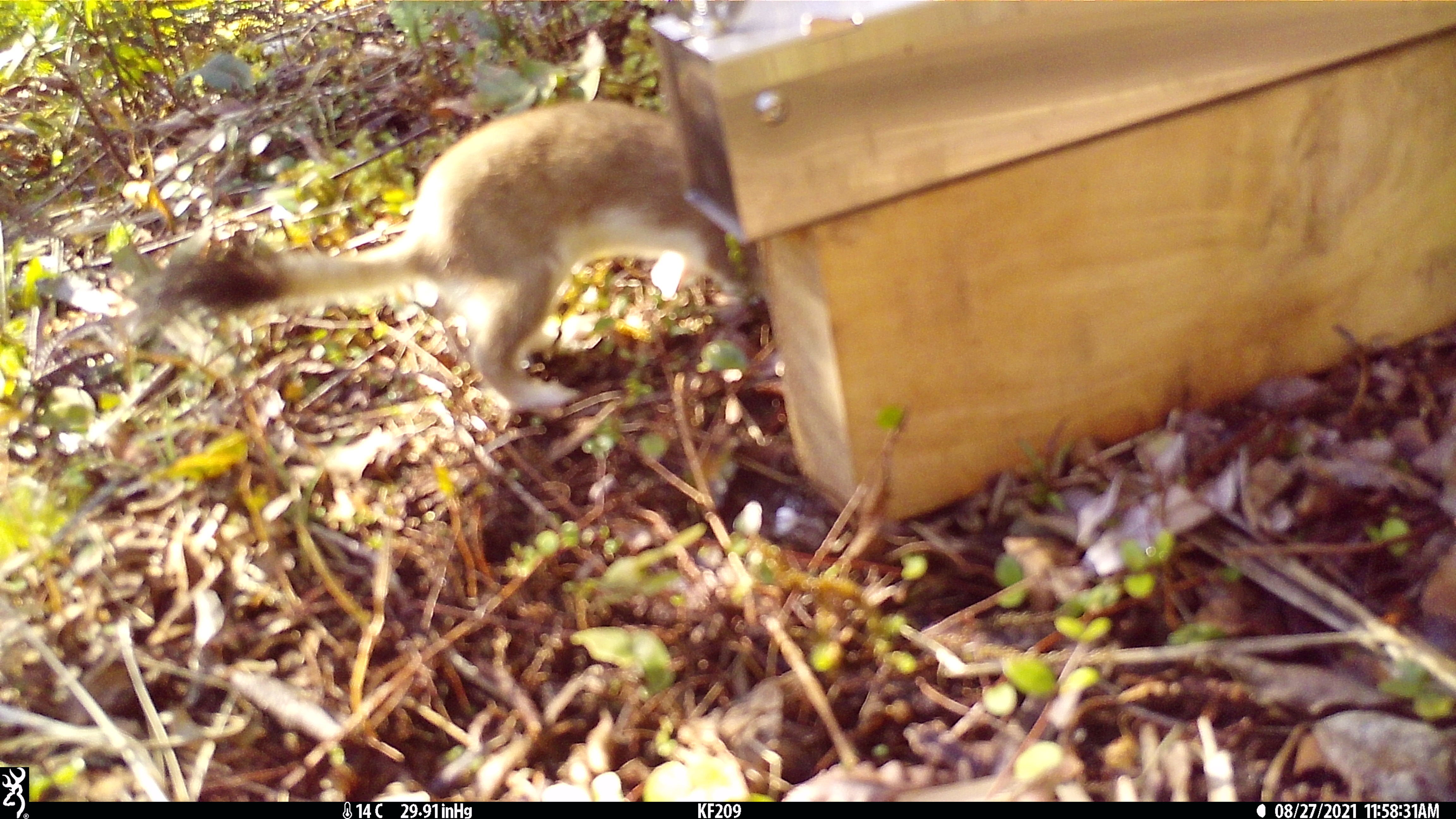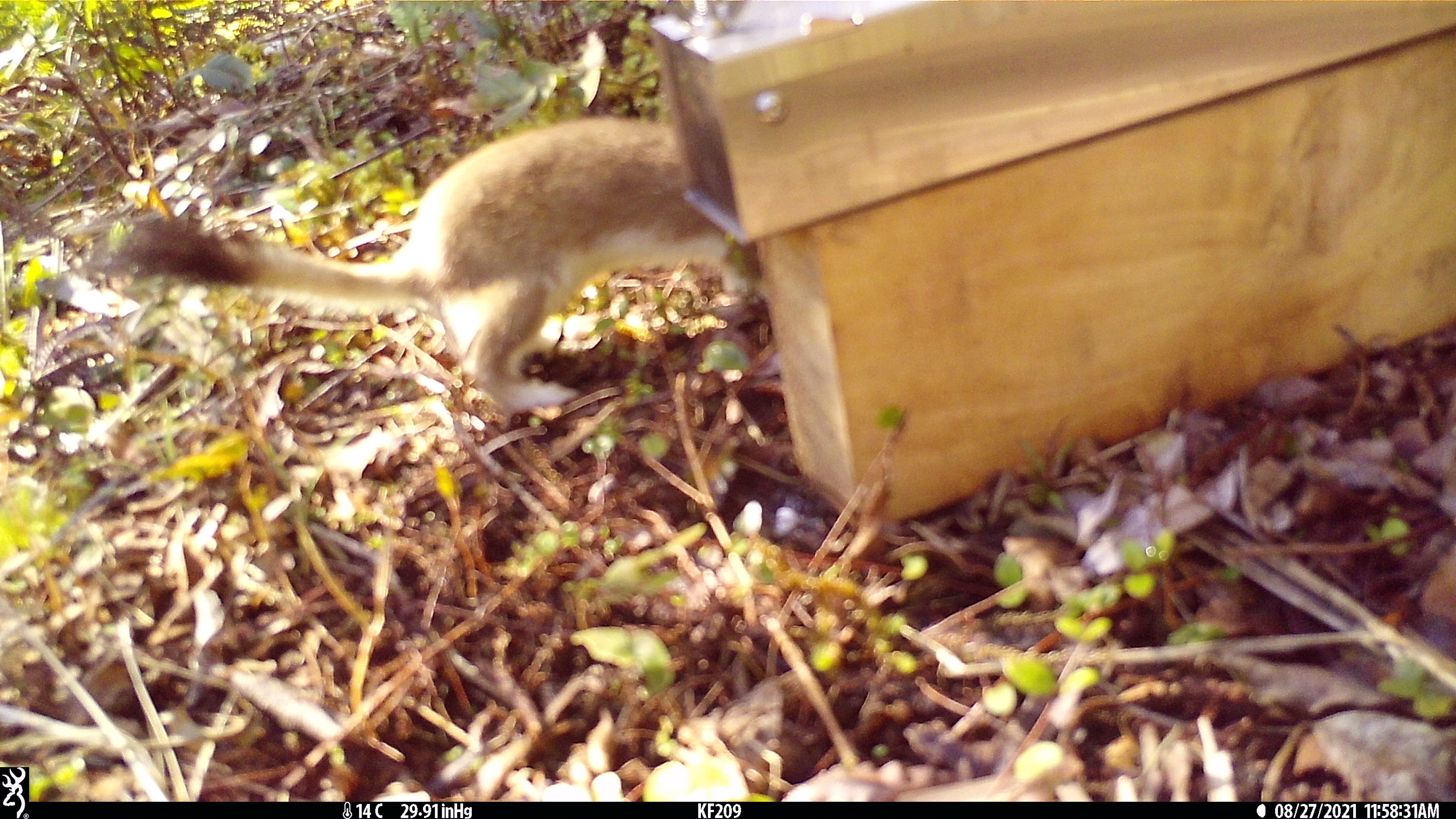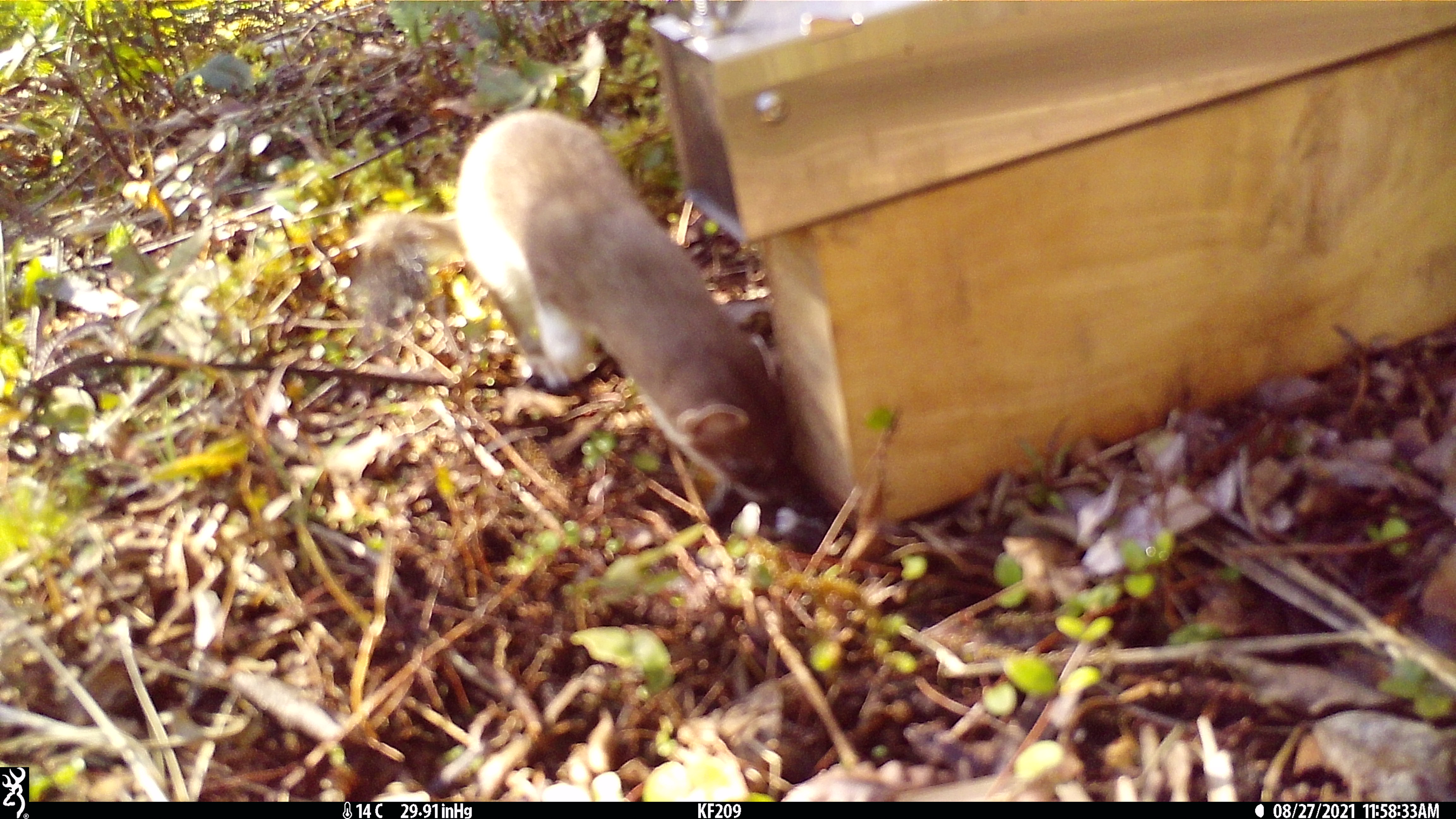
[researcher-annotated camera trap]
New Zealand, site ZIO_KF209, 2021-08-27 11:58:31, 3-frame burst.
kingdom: Animalia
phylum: Chordata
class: Mammalia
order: Carnivora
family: Mustelidae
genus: Mustela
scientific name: Mustela erminea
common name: stoat